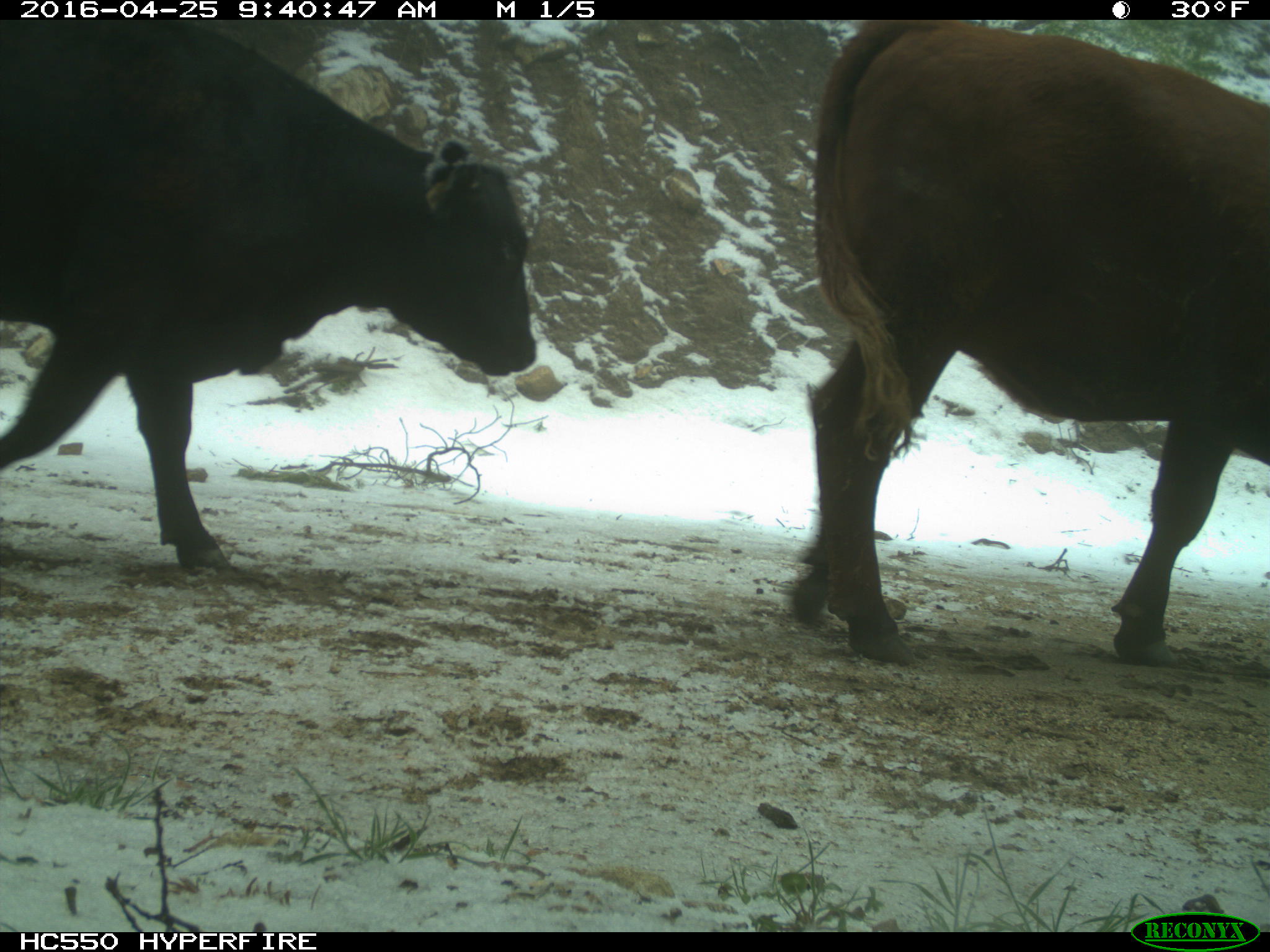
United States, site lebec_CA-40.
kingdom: Animalia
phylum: Chordata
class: Mammalia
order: Artiodactyla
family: Bovidae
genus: Bos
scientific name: Bos taurus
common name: domestic cow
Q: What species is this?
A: Bos taurus (domestic cow).